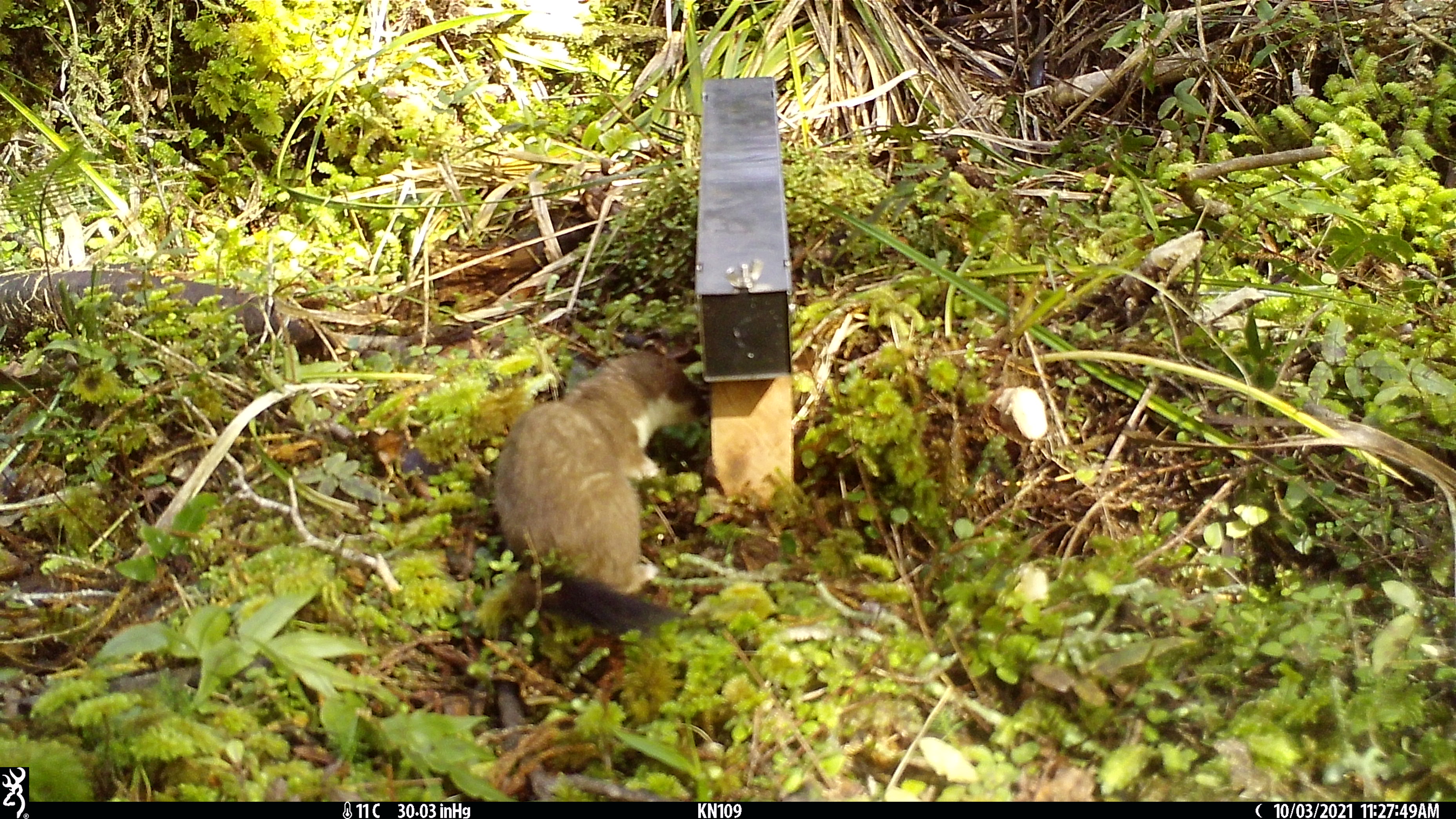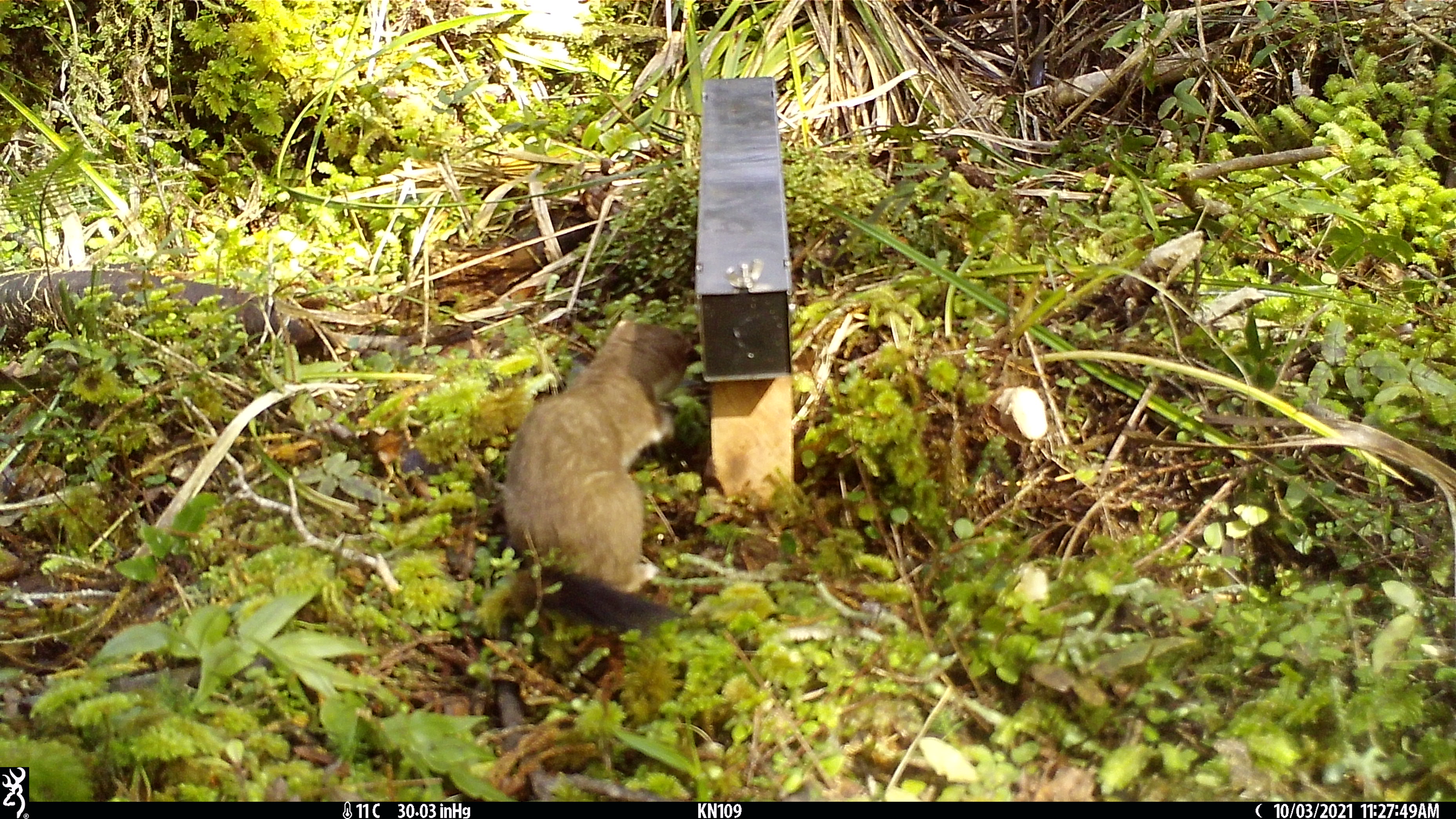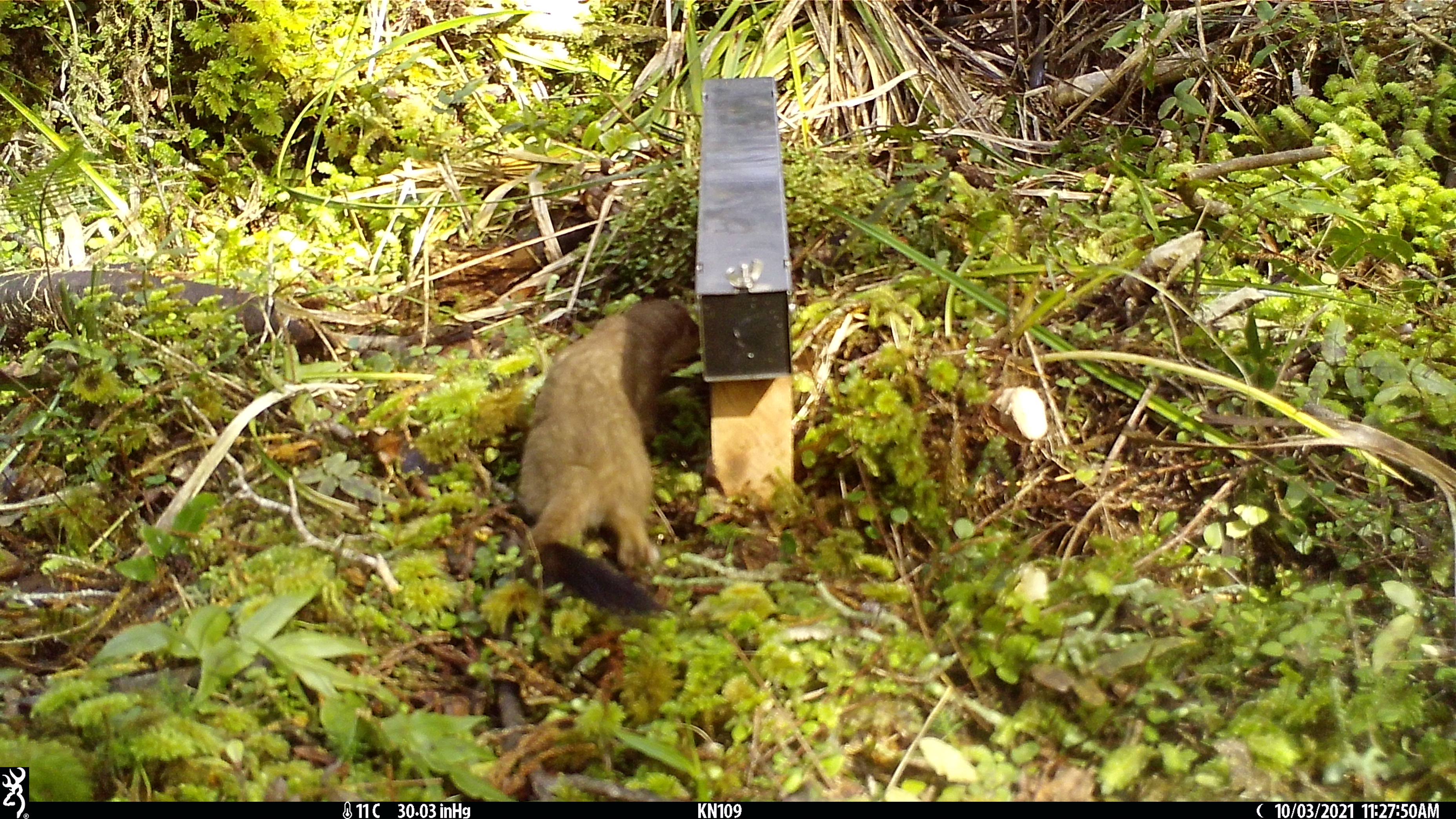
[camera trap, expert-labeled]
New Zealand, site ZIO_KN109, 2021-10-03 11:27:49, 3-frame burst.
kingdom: Animalia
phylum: Chordata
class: Mammalia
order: Carnivora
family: Mustelidae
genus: Mustela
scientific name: Mustela erminea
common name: stoat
Stoat (Mustela erminea).